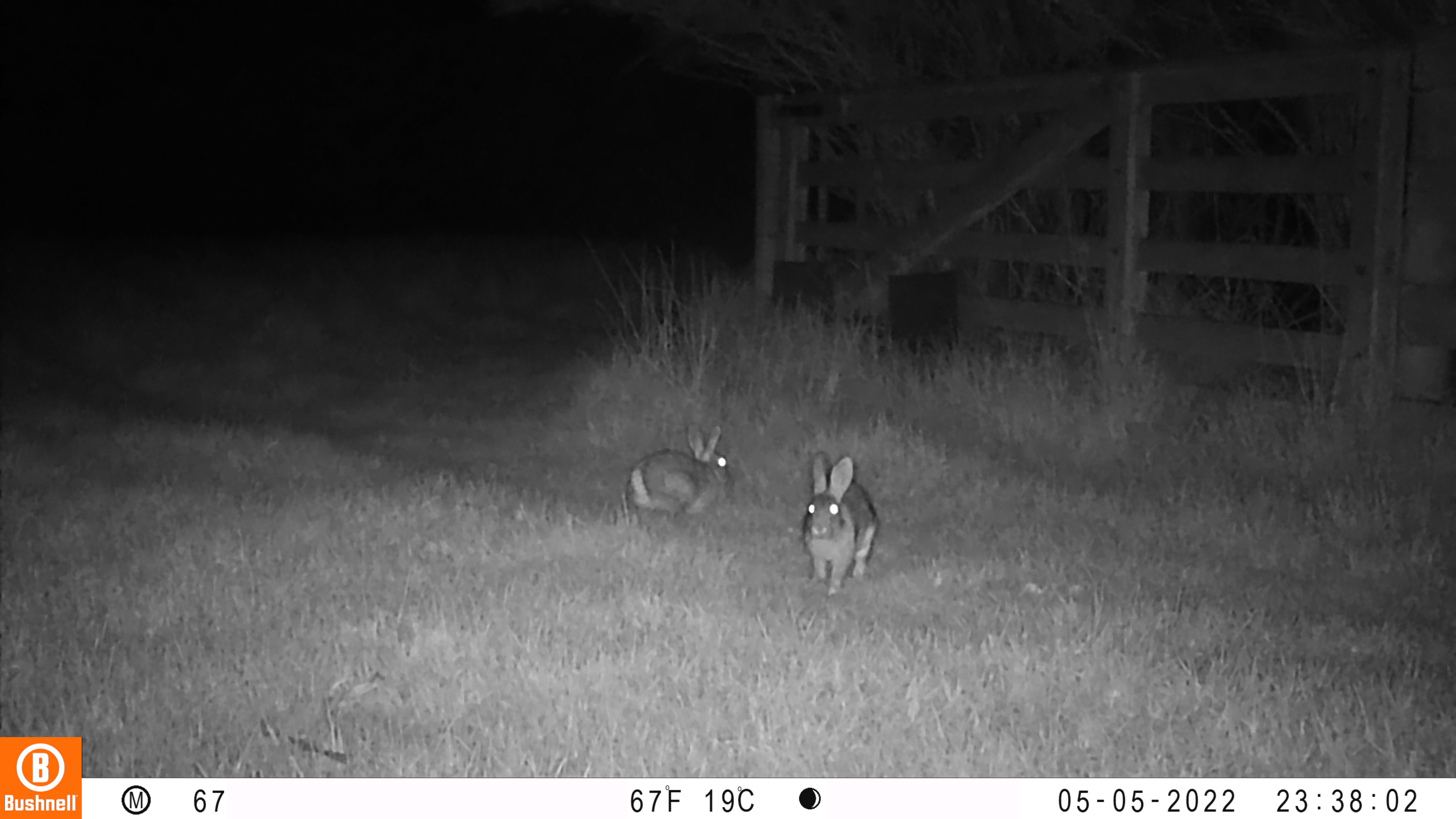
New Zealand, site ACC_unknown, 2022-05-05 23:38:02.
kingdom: Animalia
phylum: Chordata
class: Mammalia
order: Lagomorpha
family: Leporidae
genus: Oryctolagus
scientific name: Oryctolagus cuniculus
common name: european rabbit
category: rabbit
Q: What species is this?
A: Rabbit (european rabbit) (Oryctolagus cuniculus).